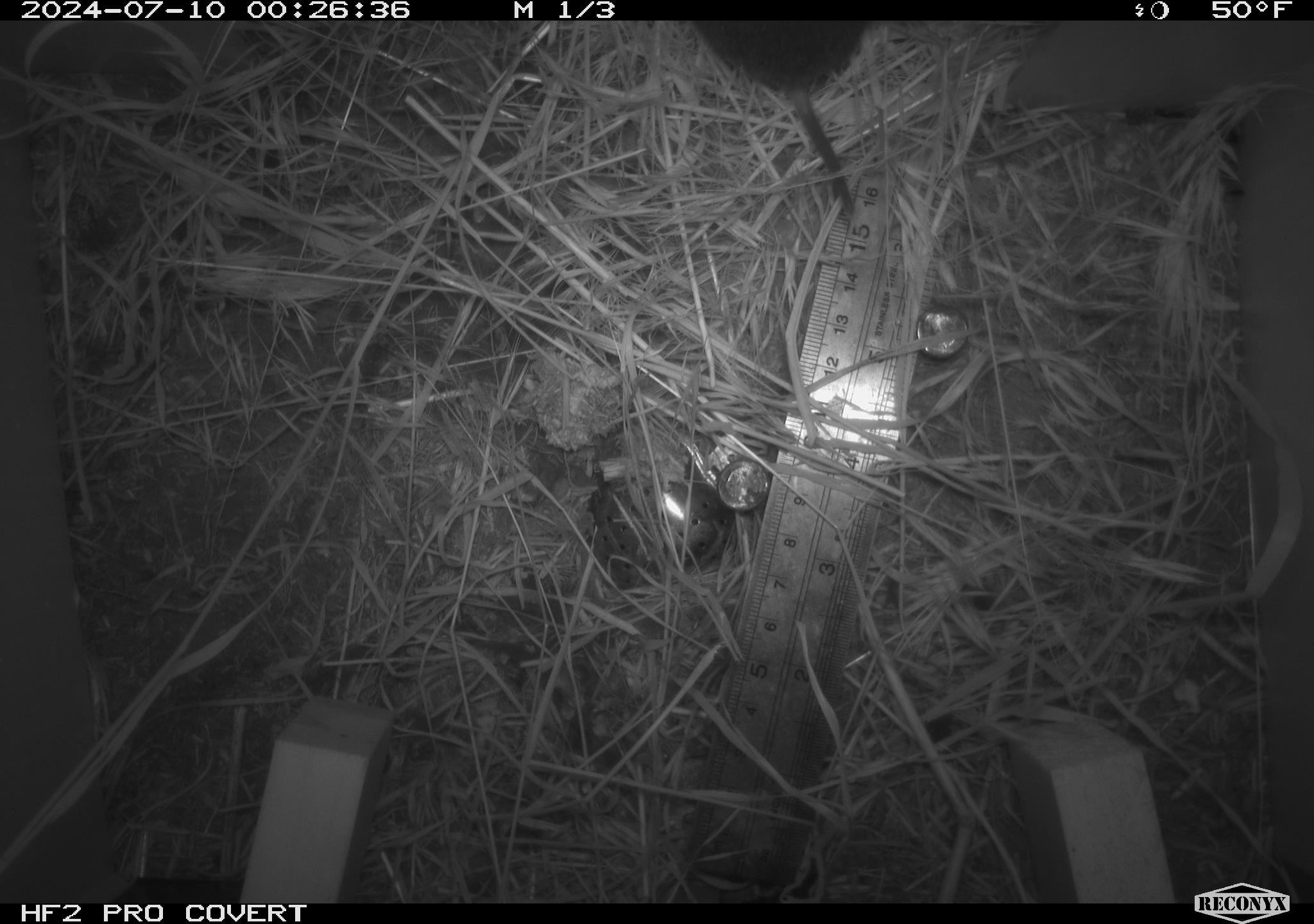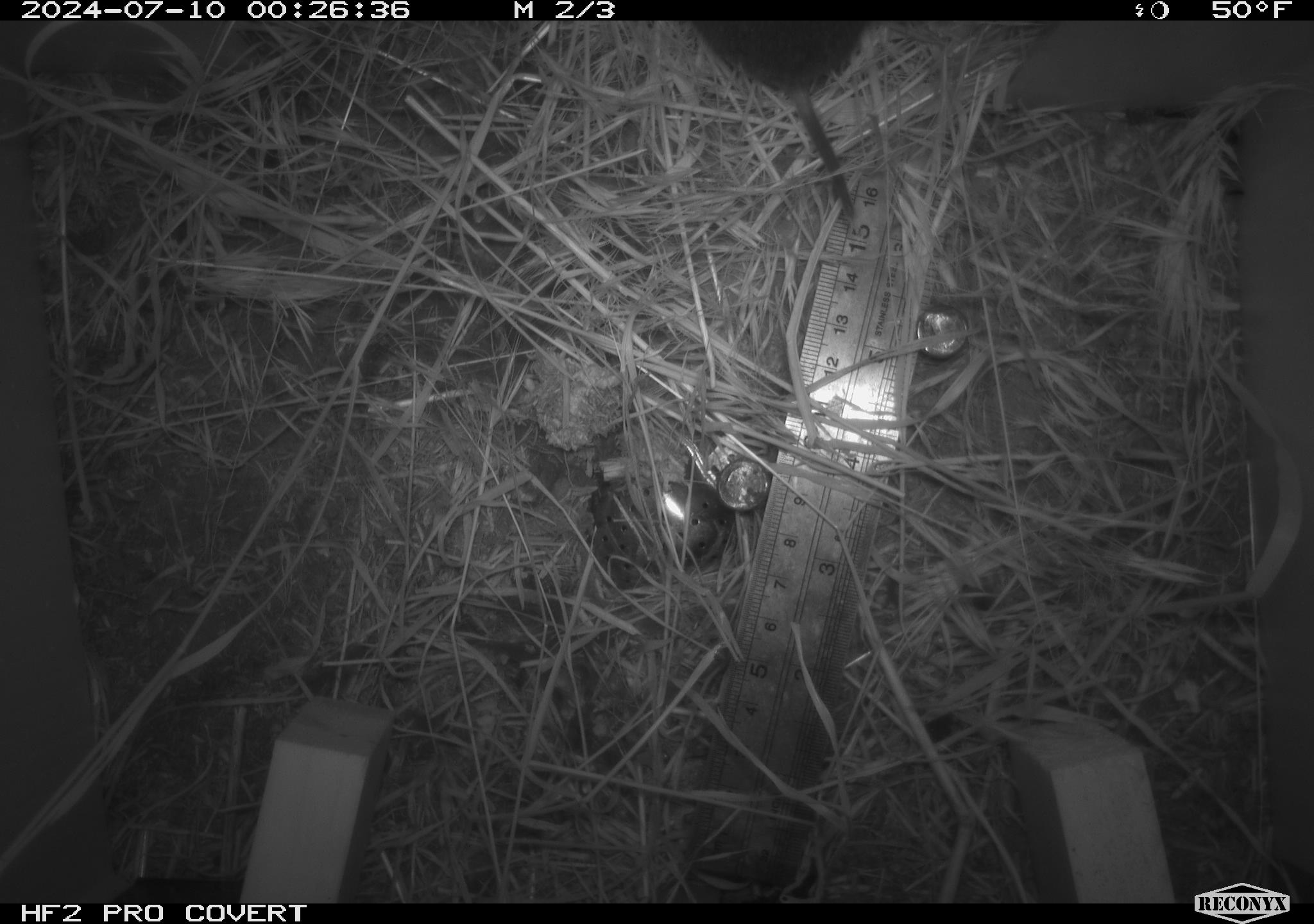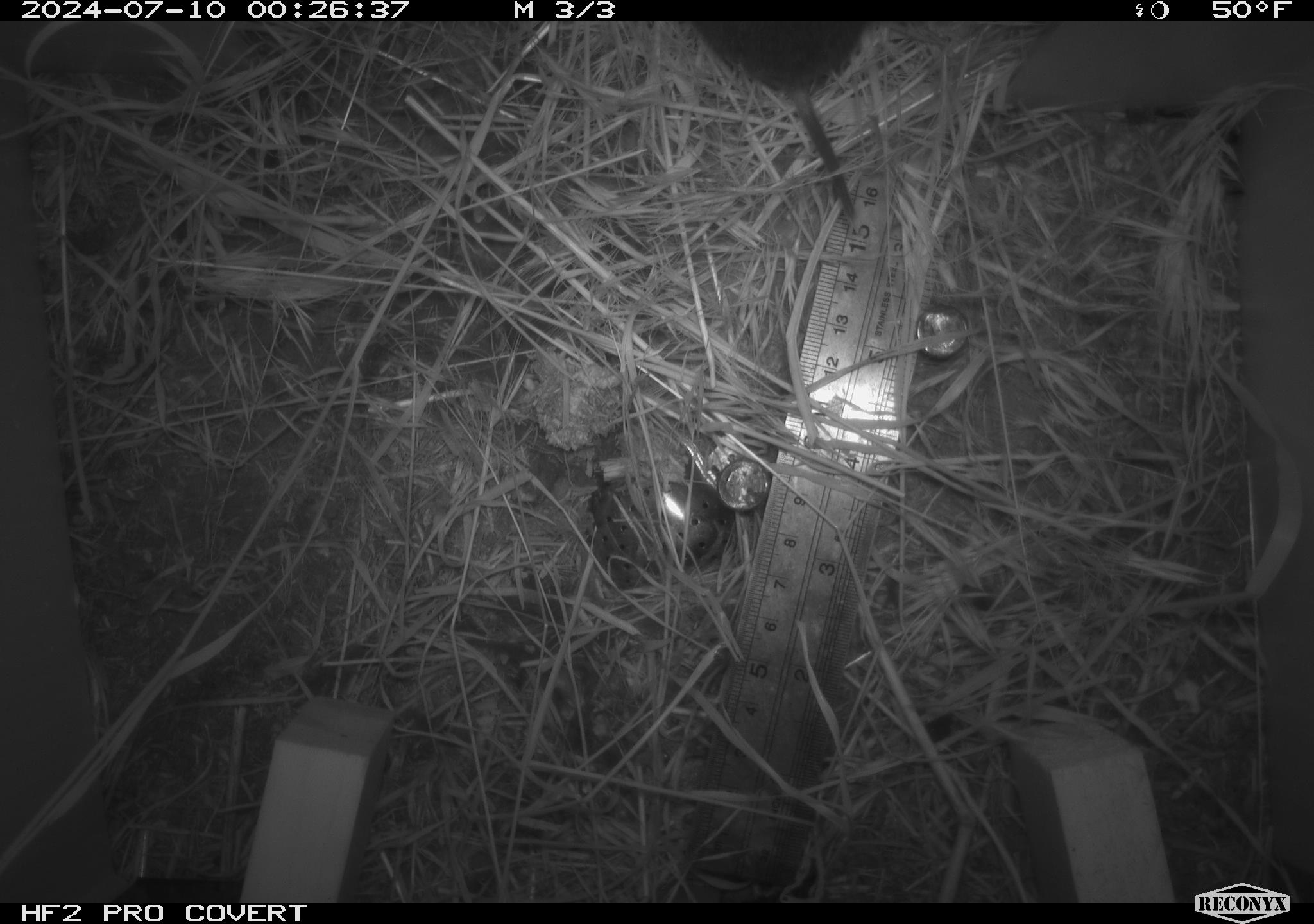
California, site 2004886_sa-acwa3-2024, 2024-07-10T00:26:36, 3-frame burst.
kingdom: Animalia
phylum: Chordata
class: Mammalia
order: Rodentia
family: Cricetidae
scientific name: Arvicolinae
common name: voles, lemmings, and muskrats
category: arvicolinae subfamily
Arvicolinae subfamily (voles, lemmings, and muskrats) (Arvicolinae).